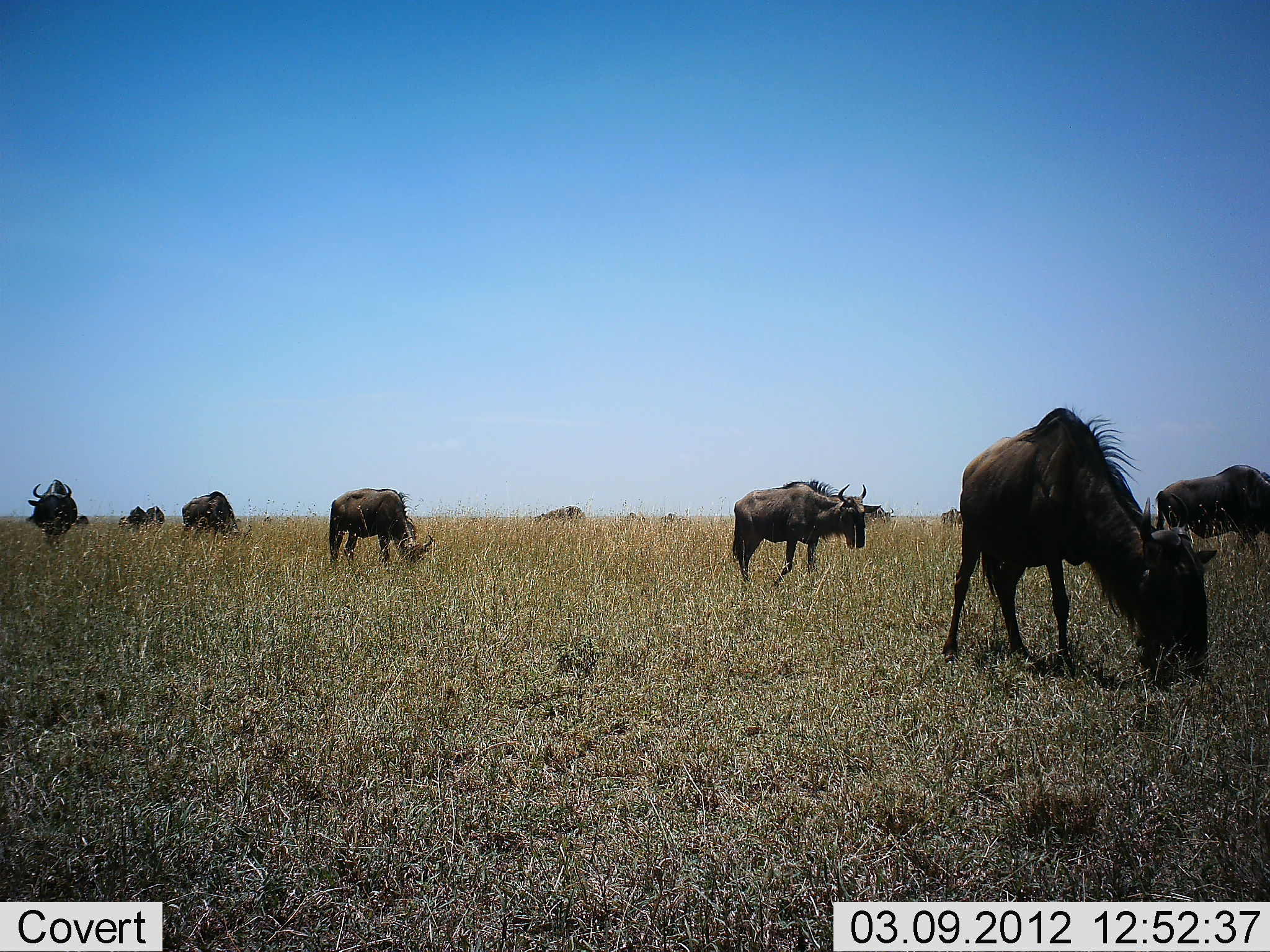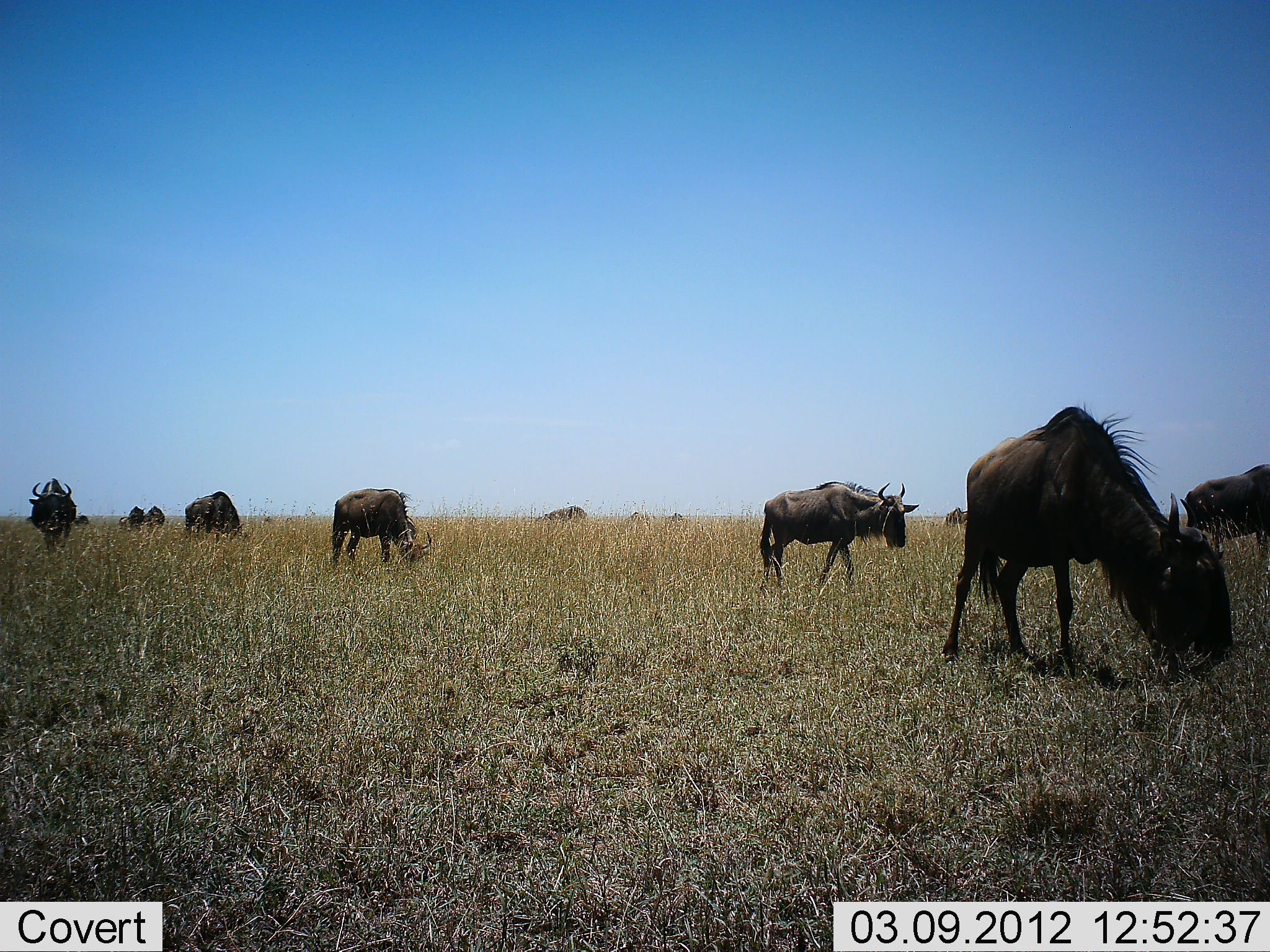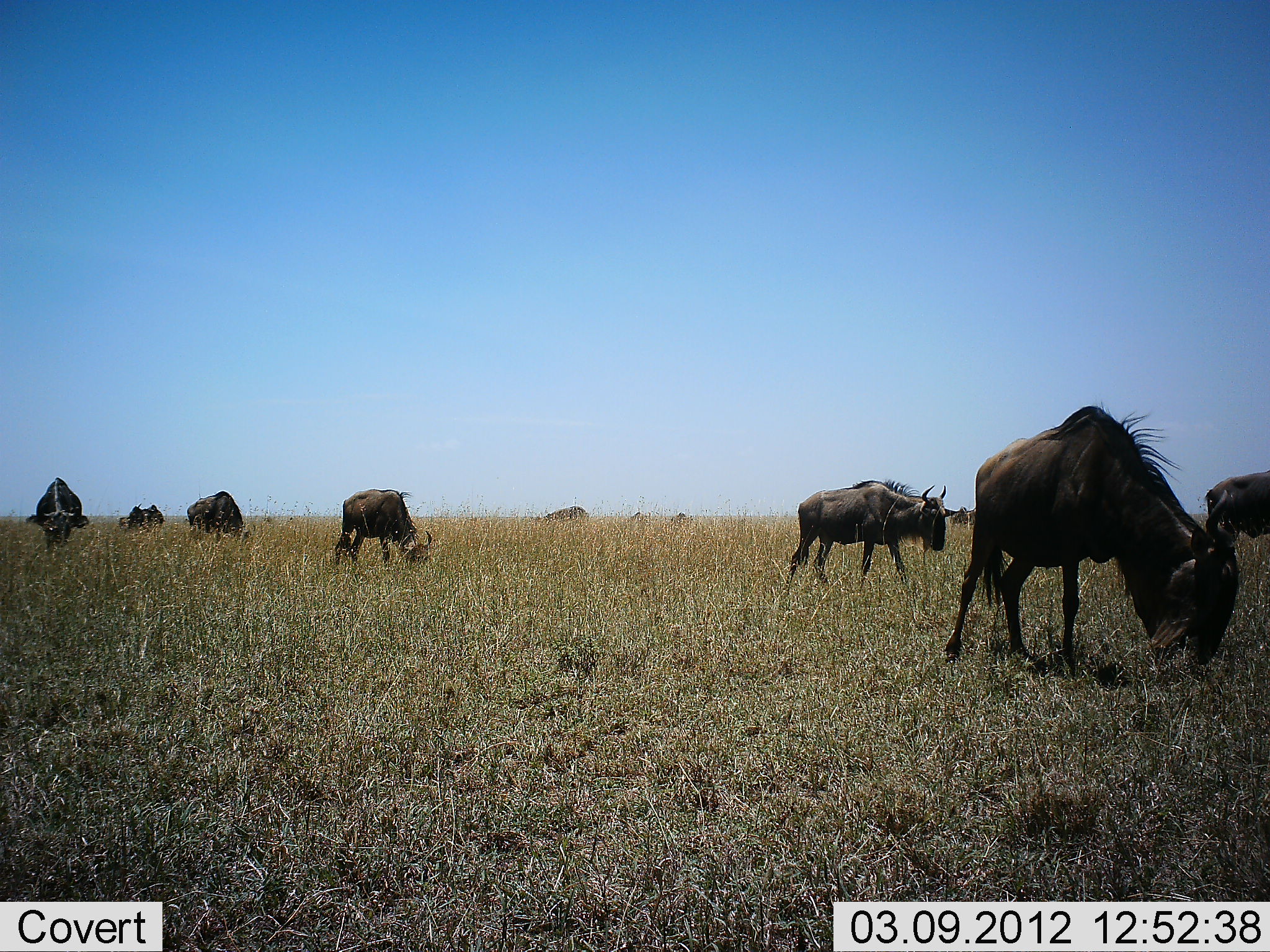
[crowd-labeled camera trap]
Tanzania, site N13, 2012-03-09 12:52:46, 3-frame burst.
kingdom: Animalia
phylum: Chordata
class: Mammalia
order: Artiodactyla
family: Bovidae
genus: Connochaetes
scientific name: Connochaetes taurinus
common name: blue wildebeest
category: wildebeest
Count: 11-50.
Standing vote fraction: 38%.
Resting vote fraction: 0%.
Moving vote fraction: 62%.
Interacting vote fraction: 0%.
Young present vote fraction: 0%.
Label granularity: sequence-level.